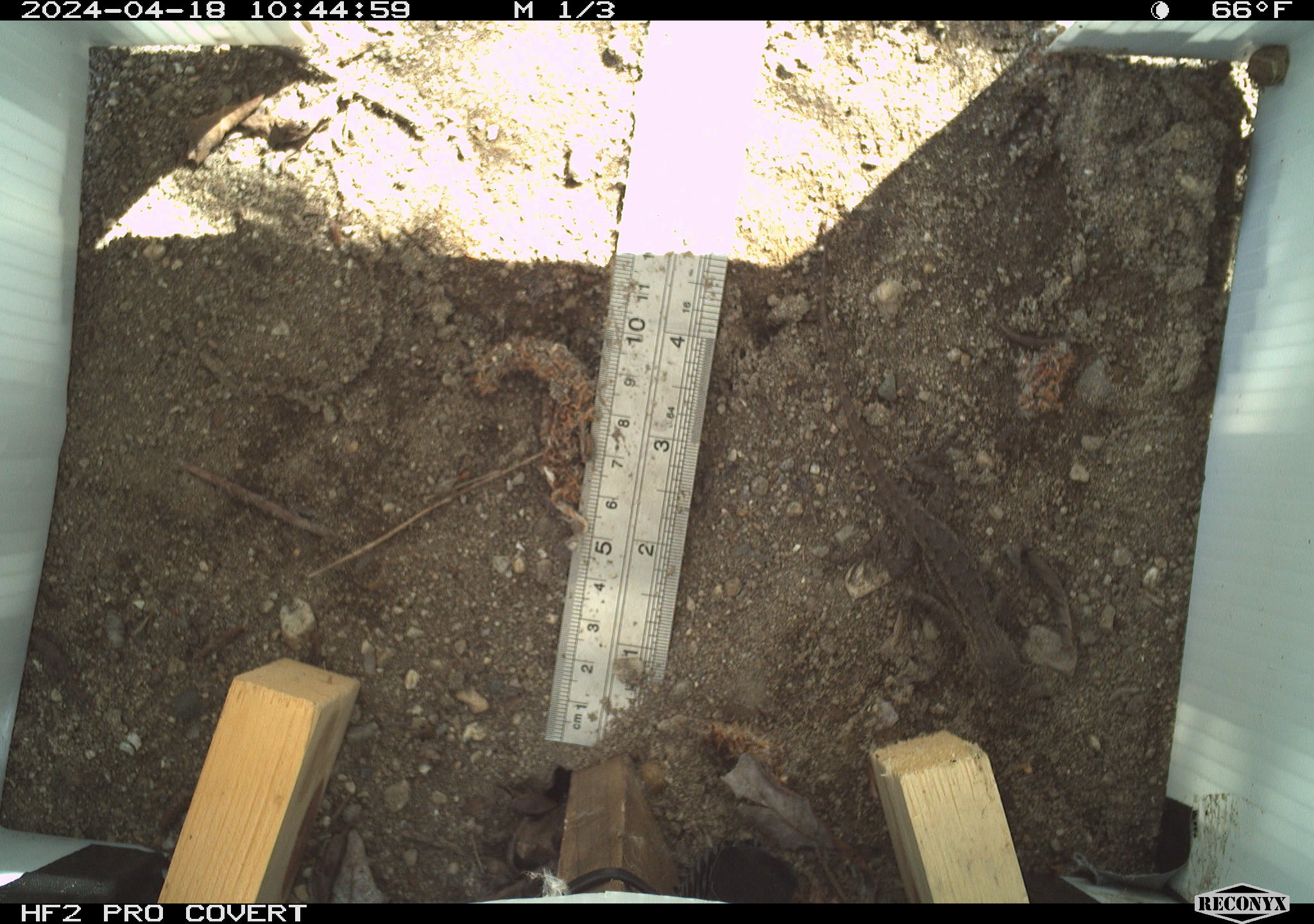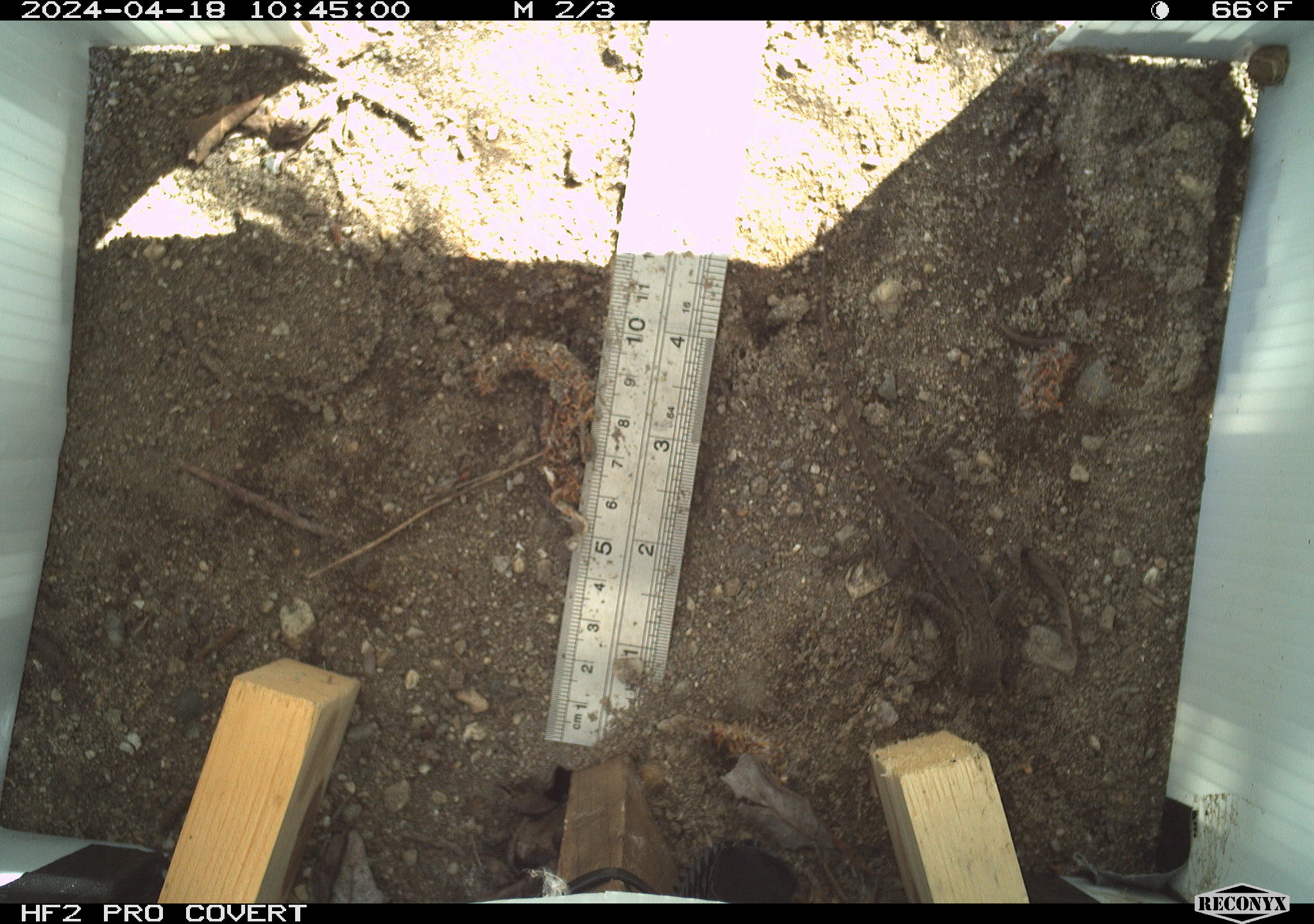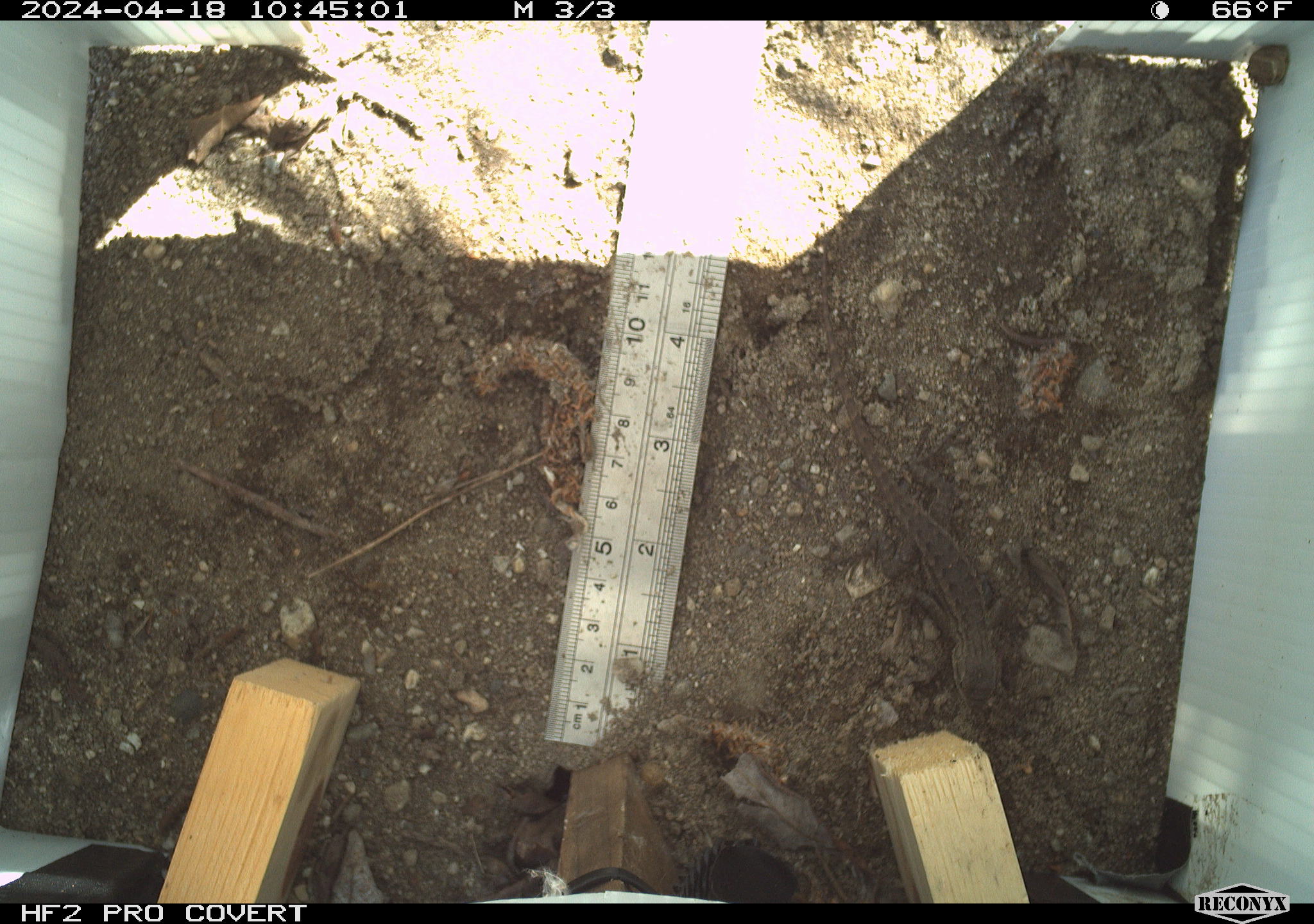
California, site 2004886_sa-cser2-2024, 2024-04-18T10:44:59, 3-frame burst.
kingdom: Animalia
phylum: Chordata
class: Reptilia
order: Squamata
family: Phrynosomatidae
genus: Sceloporus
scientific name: Sceloporus occidentalis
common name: western fence lizard